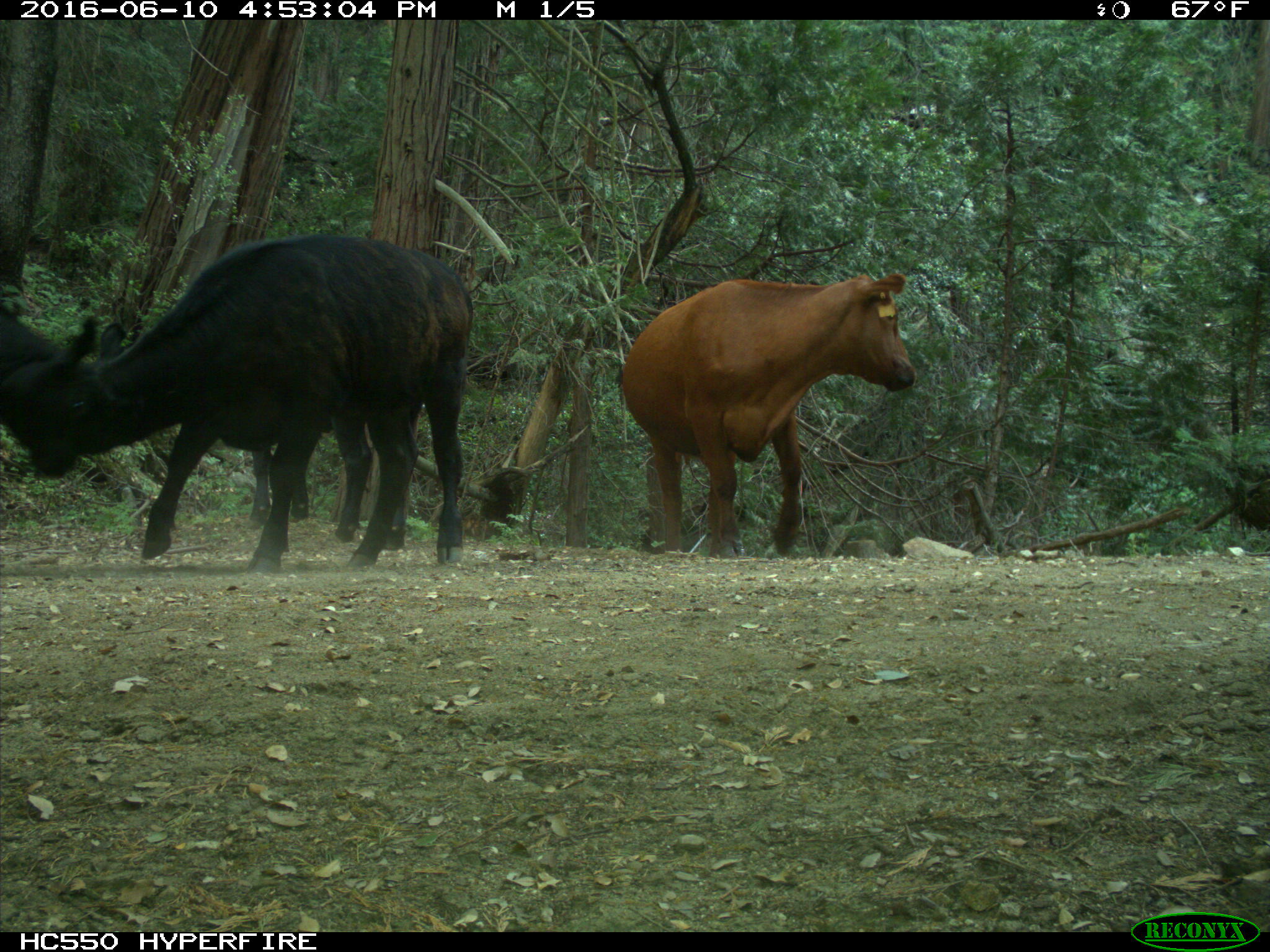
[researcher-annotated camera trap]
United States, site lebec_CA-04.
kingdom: Animalia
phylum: Chordata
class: Mammalia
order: Artiodactyla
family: Bovidae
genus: Bos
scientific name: Bos taurus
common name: domestic cow